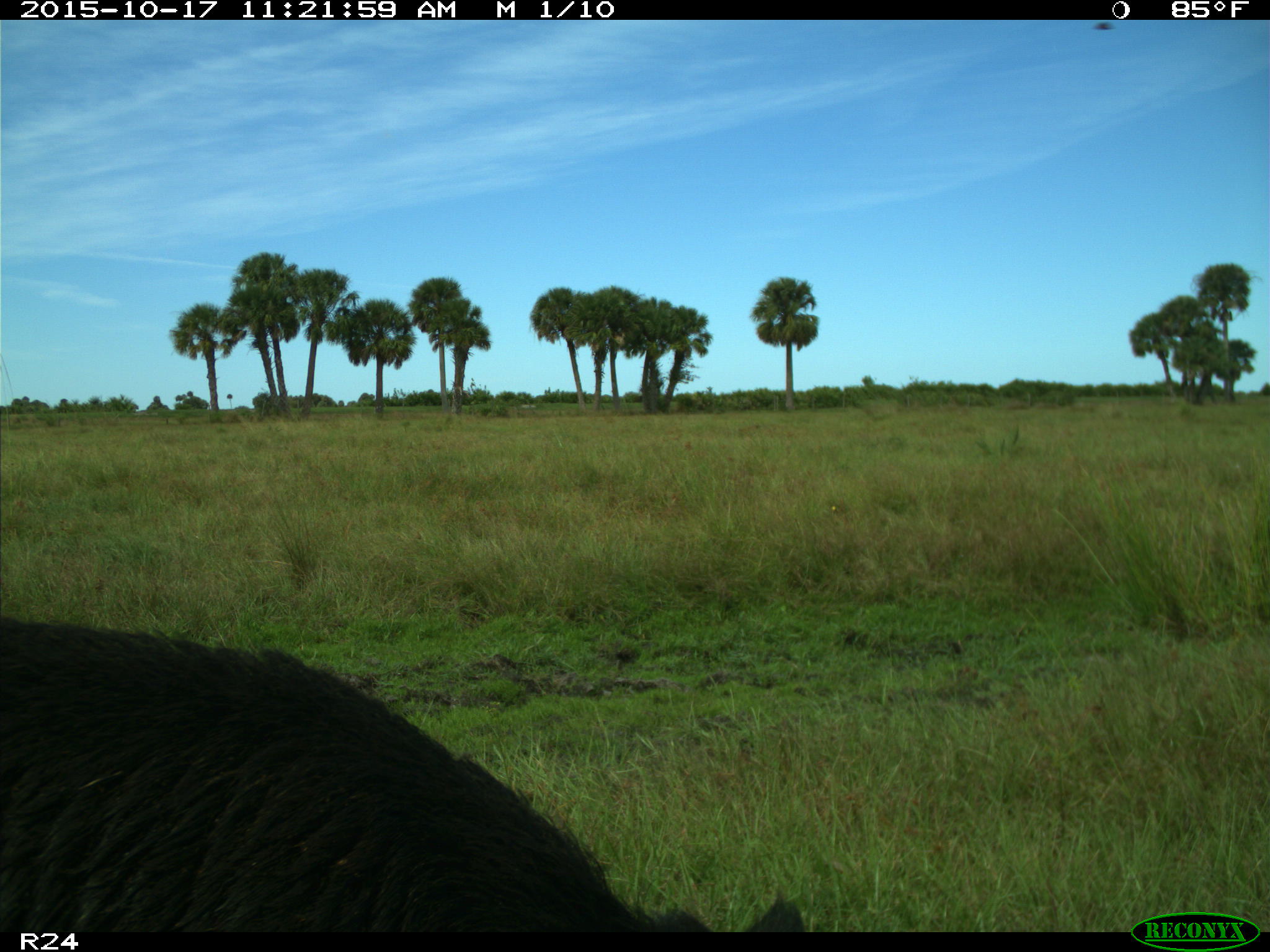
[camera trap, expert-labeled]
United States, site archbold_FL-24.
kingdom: Animalia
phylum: Chordata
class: Mammalia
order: Artiodactyla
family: Suidae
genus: Sus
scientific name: Sus scrofa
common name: wild boar